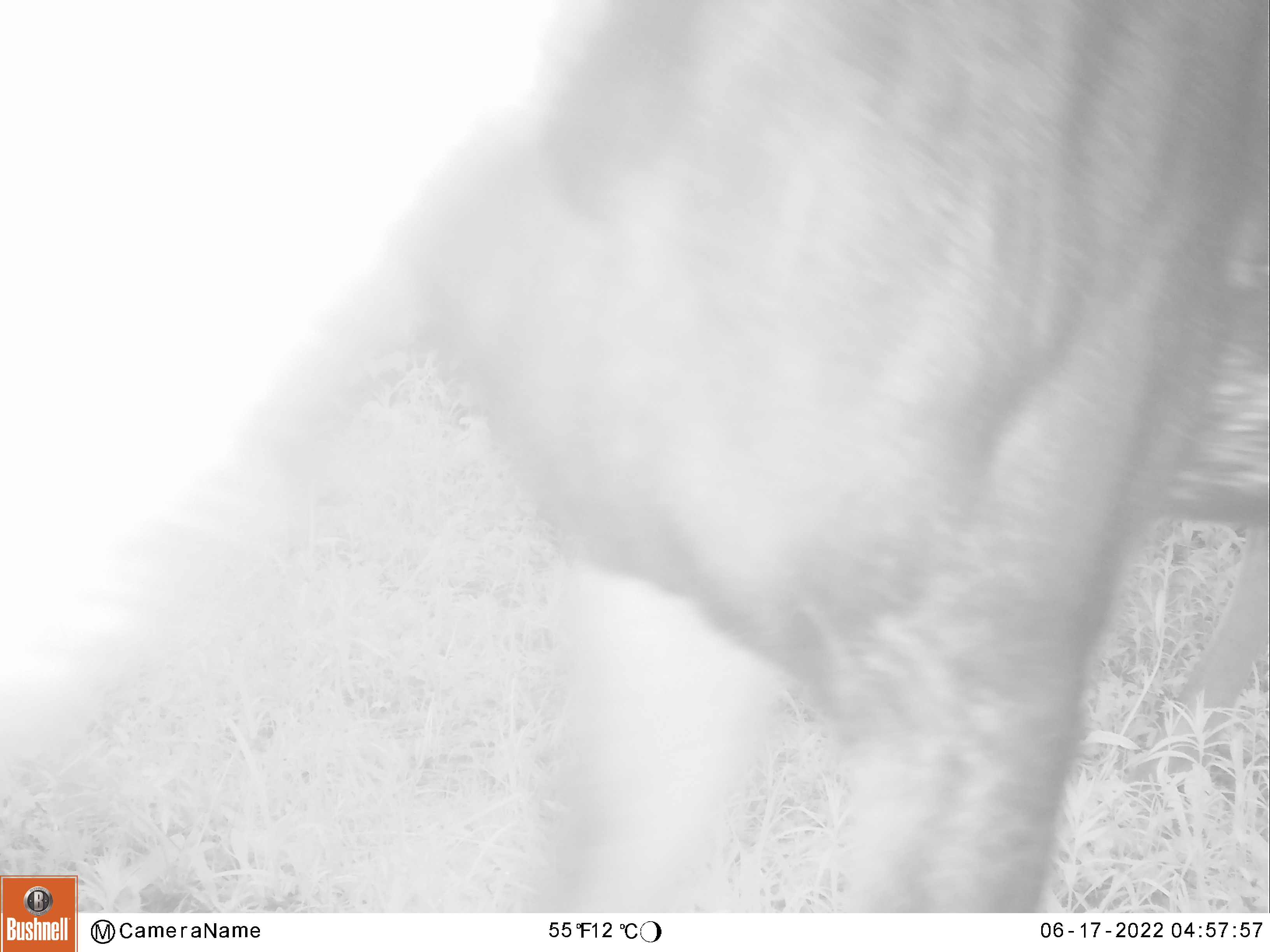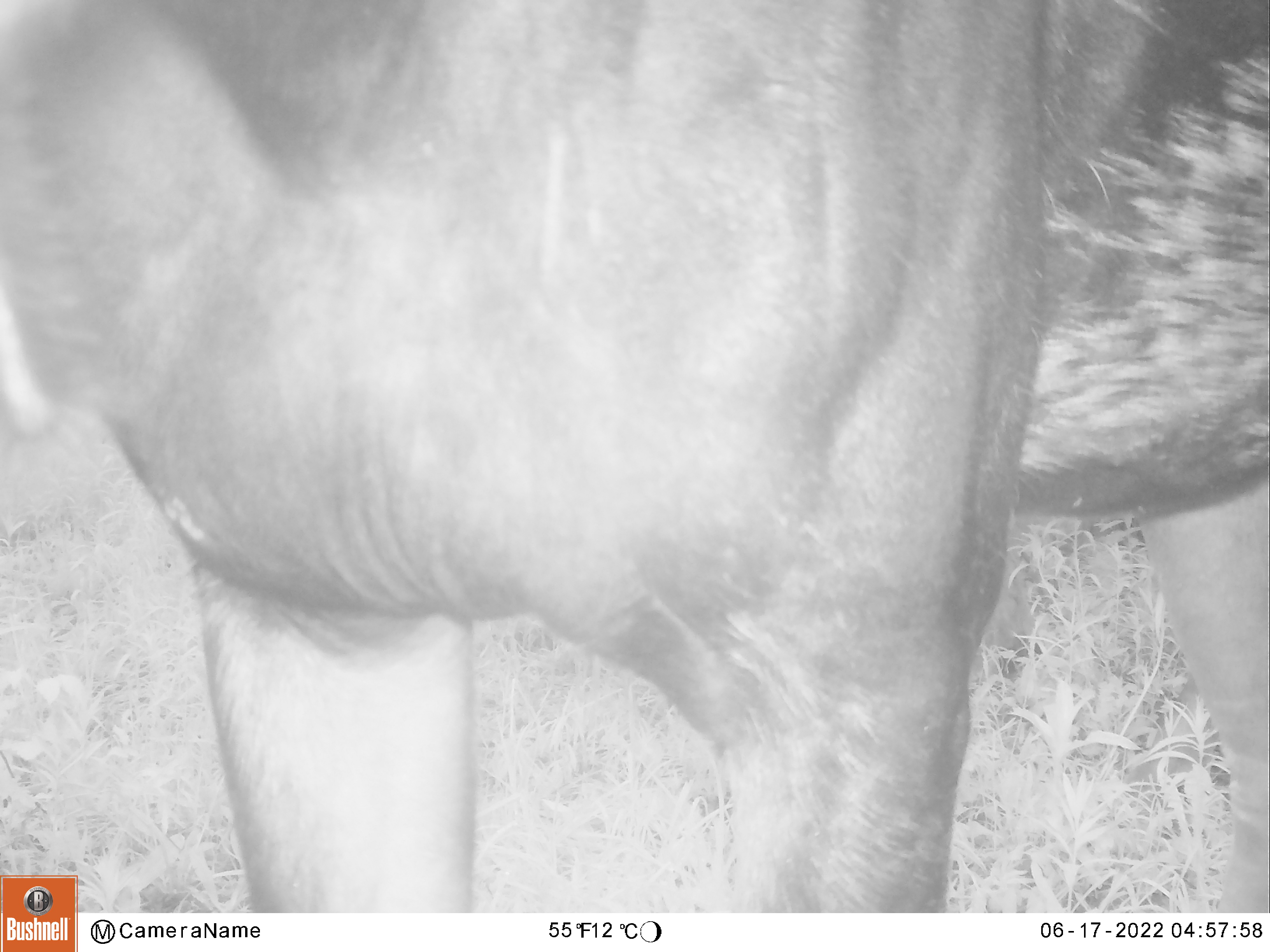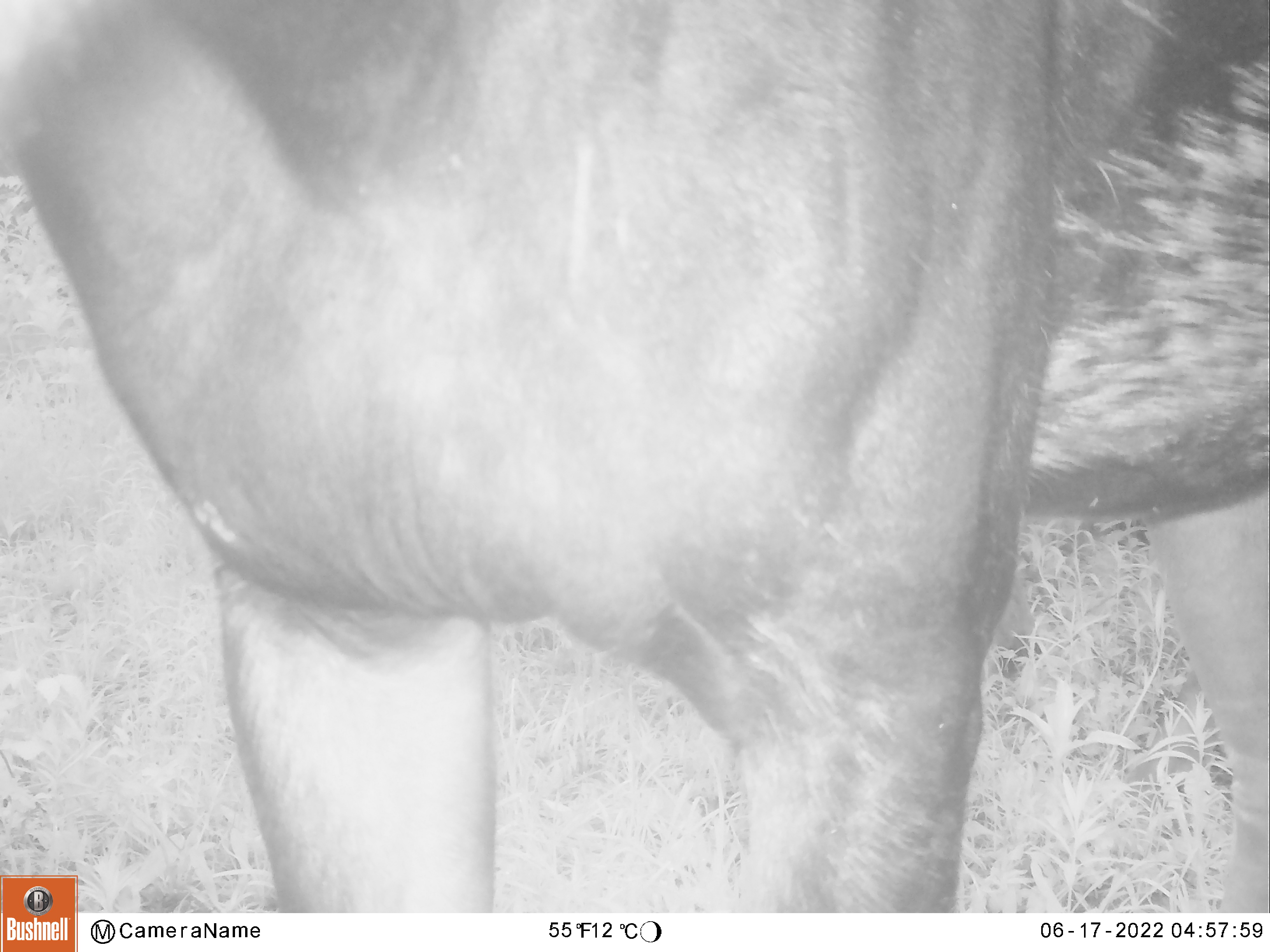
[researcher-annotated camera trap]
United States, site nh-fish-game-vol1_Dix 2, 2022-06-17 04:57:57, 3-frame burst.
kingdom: Animalia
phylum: Chordata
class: Mammalia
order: Artiodactyla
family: Cervidae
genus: Alces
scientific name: Alces alces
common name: moose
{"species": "moose (Alces alces)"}